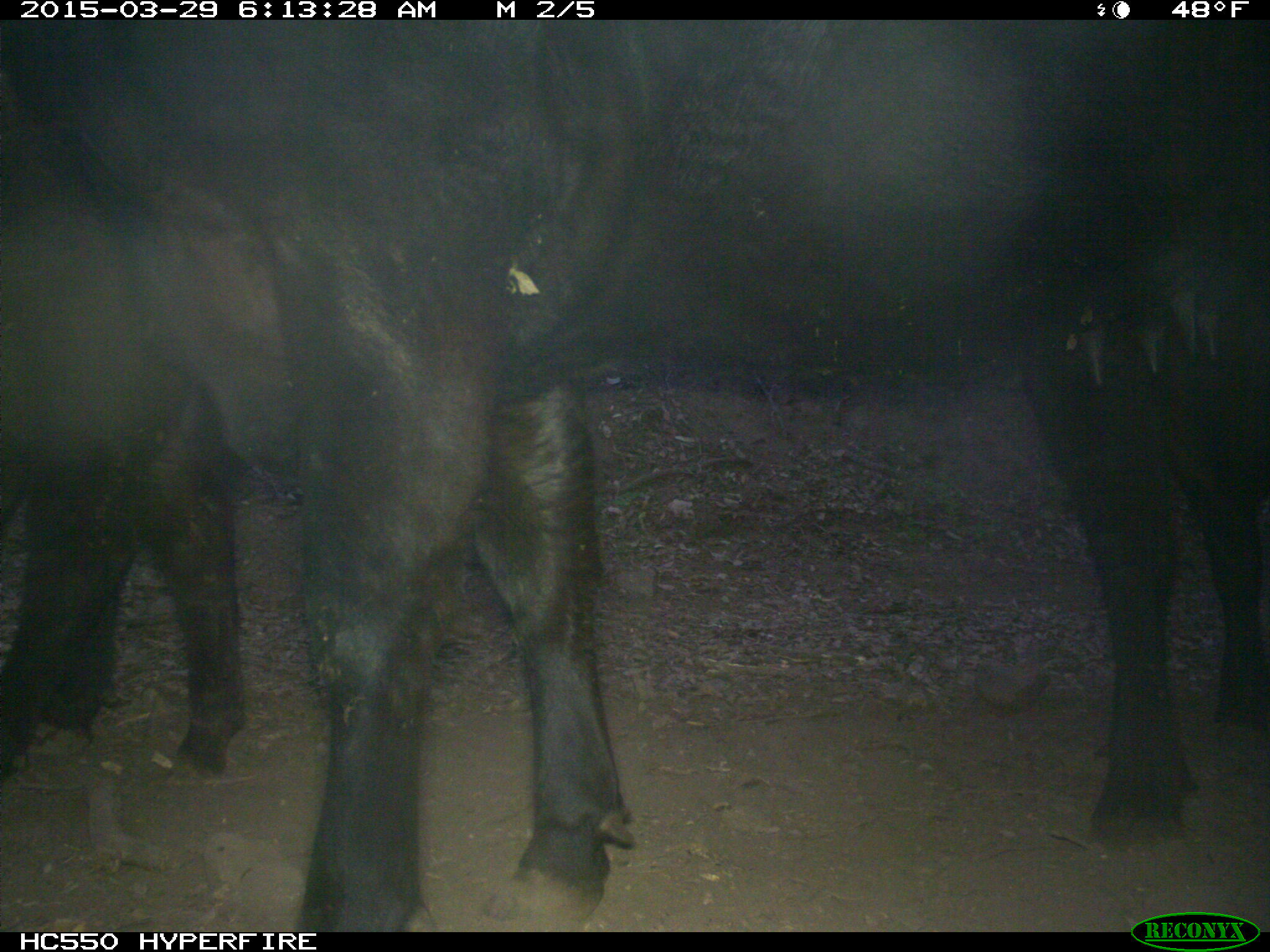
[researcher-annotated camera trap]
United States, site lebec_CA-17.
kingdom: Animalia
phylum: Chordata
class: Mammalia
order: Artiodactyla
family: Bovidae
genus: Bos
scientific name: Bos taurus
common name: domestic cow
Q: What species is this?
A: Bos taurus (domestic cow).